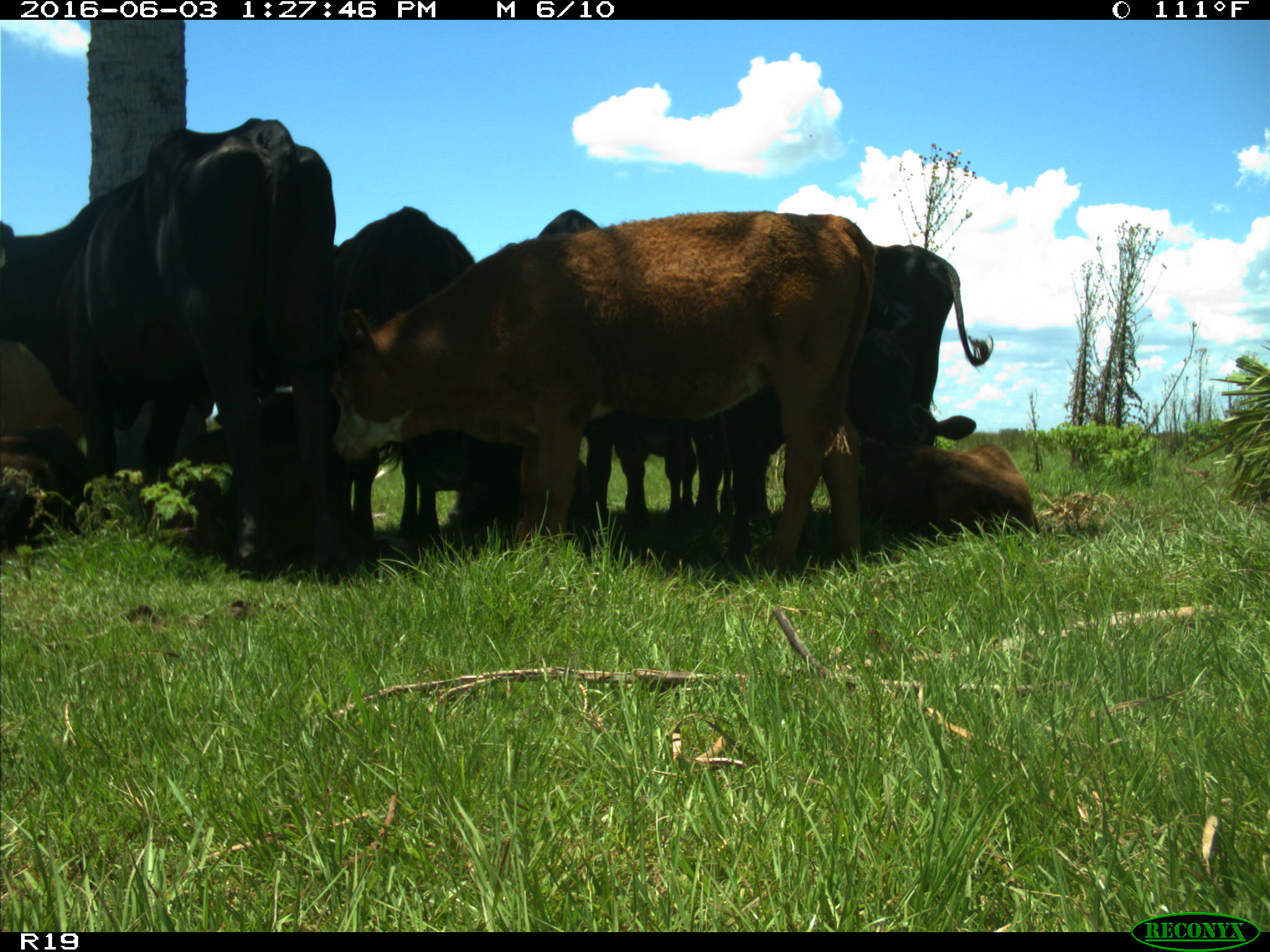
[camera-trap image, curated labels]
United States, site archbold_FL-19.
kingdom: Animalia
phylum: Chordata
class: Mammalia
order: Artiodactyla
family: Bovidae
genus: Bos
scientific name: Bos taurus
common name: domestic cow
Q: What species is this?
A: Bos taurus (domestic cow).